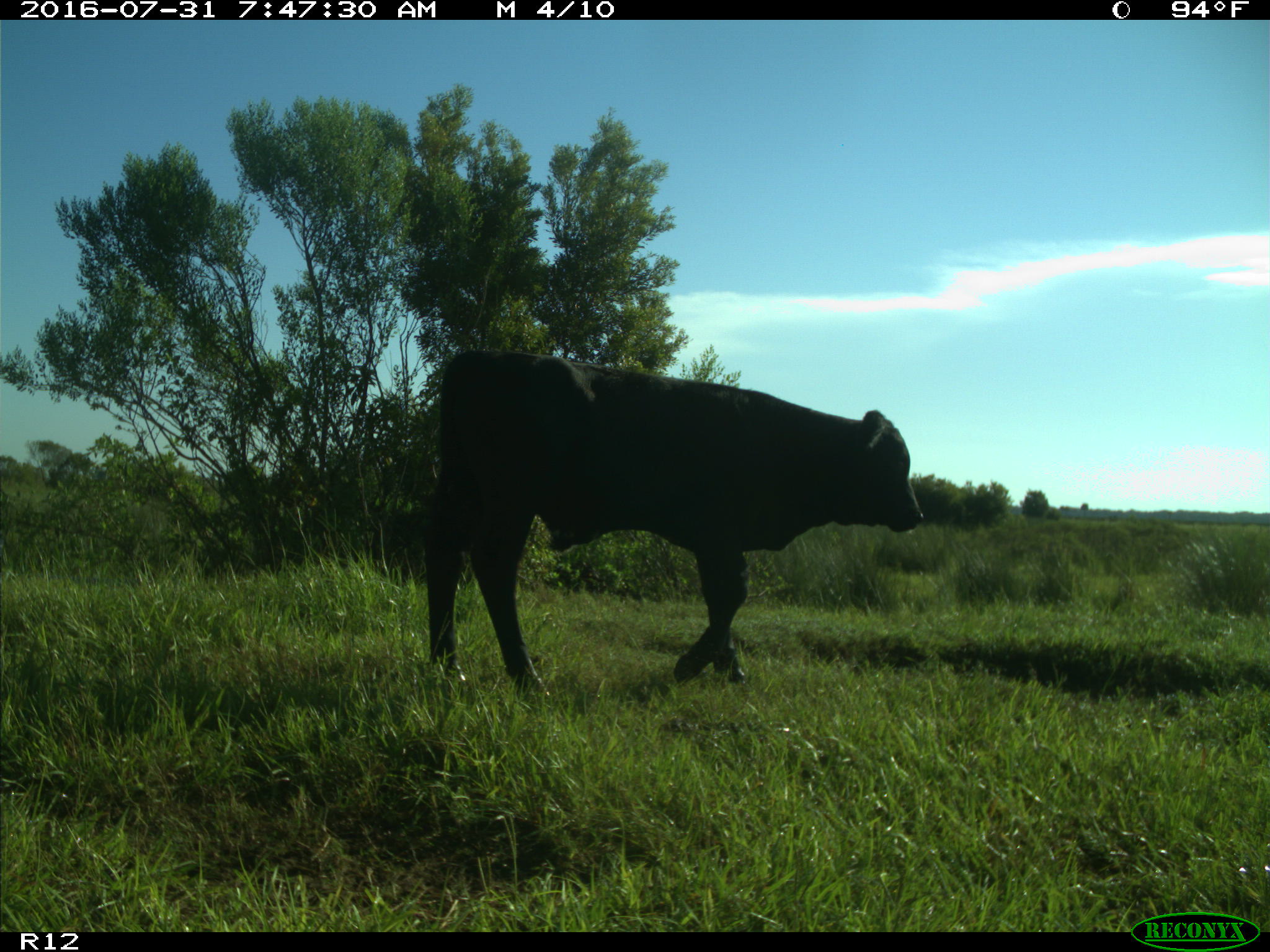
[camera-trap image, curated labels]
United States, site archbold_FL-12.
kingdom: Animalia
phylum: Chordata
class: Mammalia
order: Artiodactyla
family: Bovidae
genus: Bos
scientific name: Bos taurus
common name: domestic cow